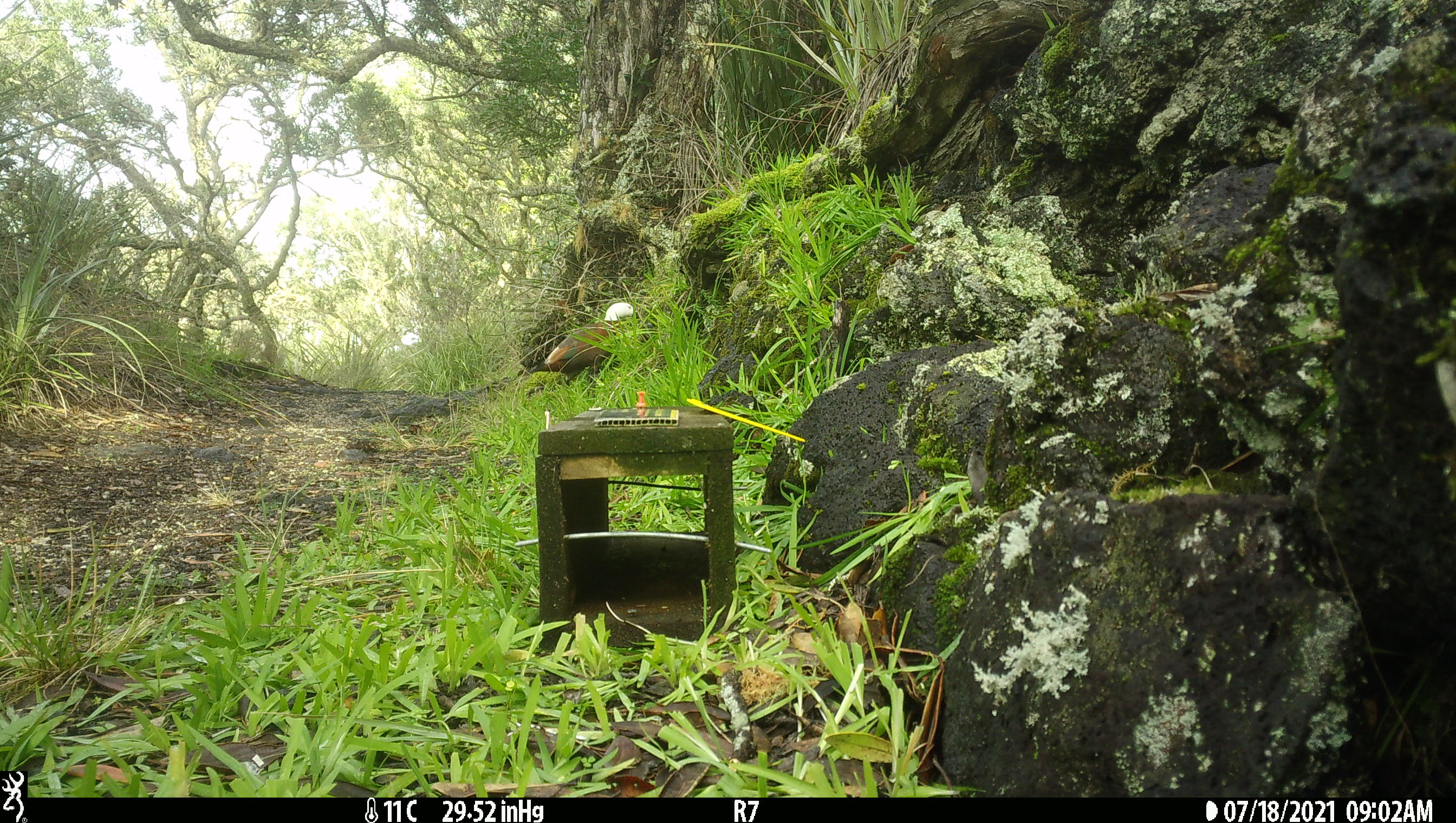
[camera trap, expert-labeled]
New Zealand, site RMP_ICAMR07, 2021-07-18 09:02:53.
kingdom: Animalia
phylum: Chordata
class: Aves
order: Anseriformes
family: Anatidae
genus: Tadorna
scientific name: Tadorna variegata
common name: paradise shelduck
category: paradise duck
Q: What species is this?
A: Paradise duck (paradise shelduck) (Tadorna variegata).